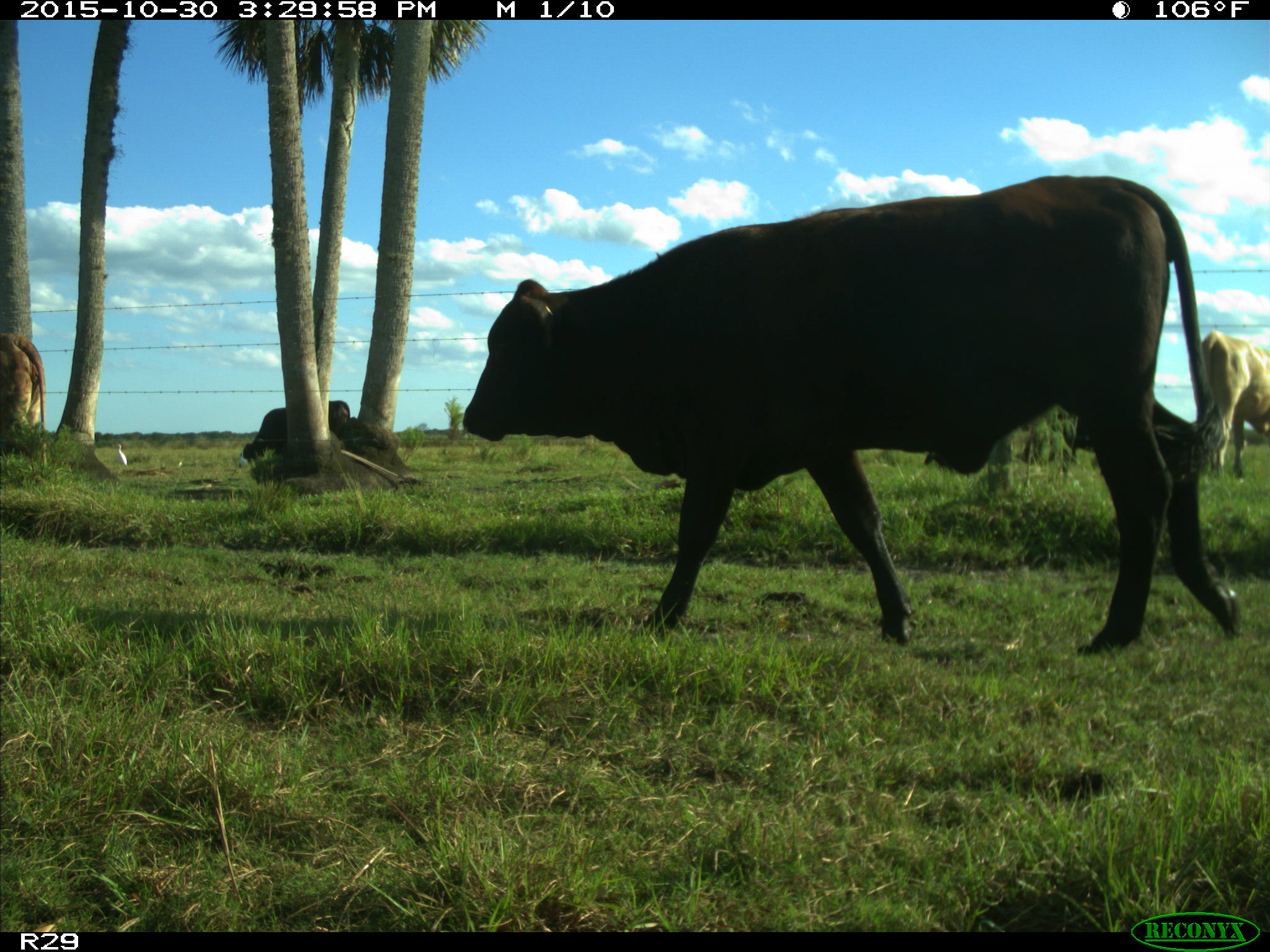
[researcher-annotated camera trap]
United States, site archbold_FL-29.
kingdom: Animalia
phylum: Chordata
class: Mammalia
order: Artiodactyla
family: Bovidae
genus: Bos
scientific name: Bos taurus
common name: domestic cow